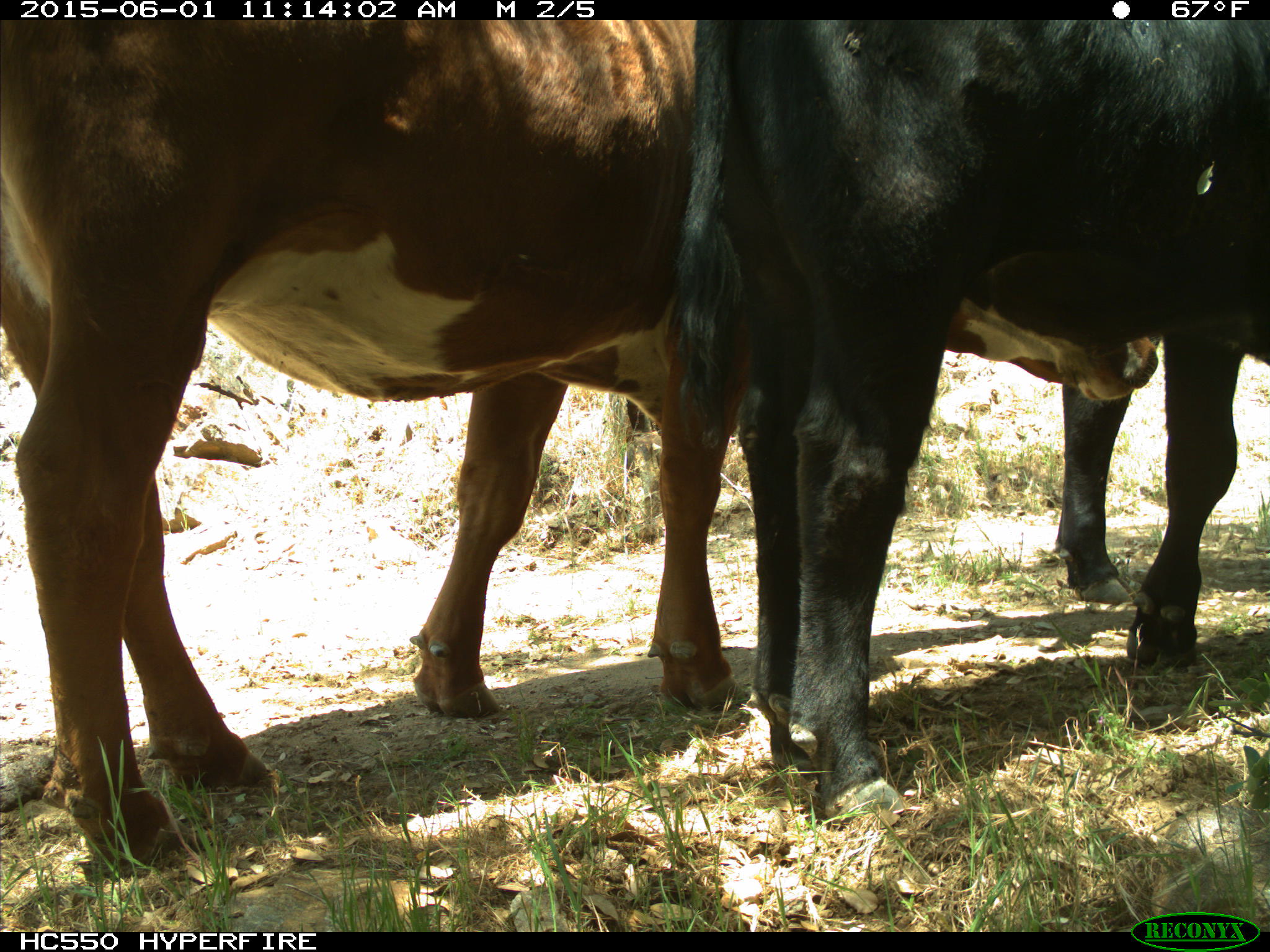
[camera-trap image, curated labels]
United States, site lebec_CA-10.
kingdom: Animalia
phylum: Chordata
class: Mammalia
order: Artiodactyla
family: Bovidae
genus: Bos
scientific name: Bos taurus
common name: domestic cow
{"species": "Bos taurus (domestic cow)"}